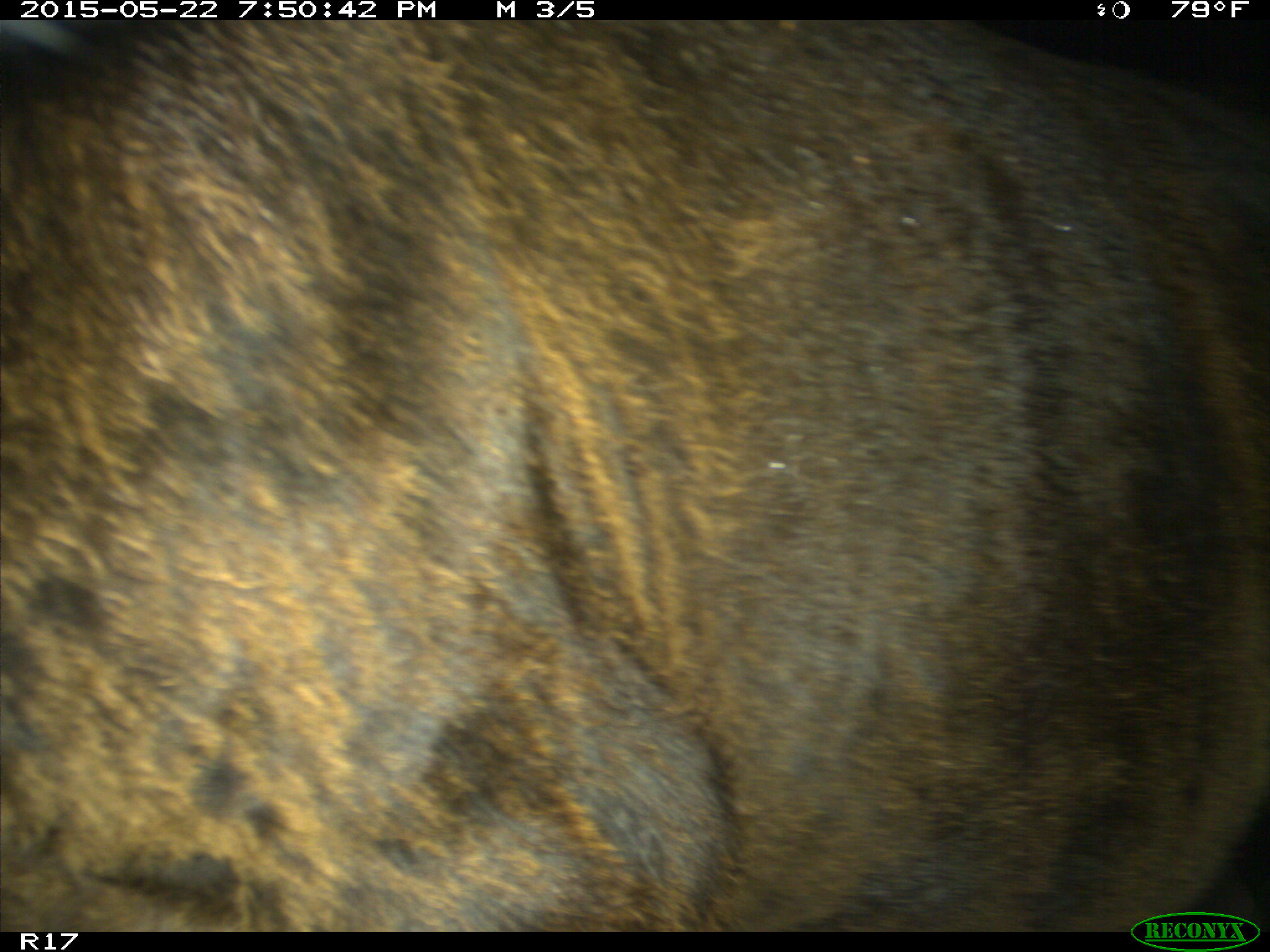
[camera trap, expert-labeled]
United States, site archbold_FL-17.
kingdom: Animalia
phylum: Chordata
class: Mammalia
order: Artiodactyla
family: Bovidae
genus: Bos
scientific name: Bos taurus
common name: domestic cow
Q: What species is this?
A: Bos taurus (domestic cow).